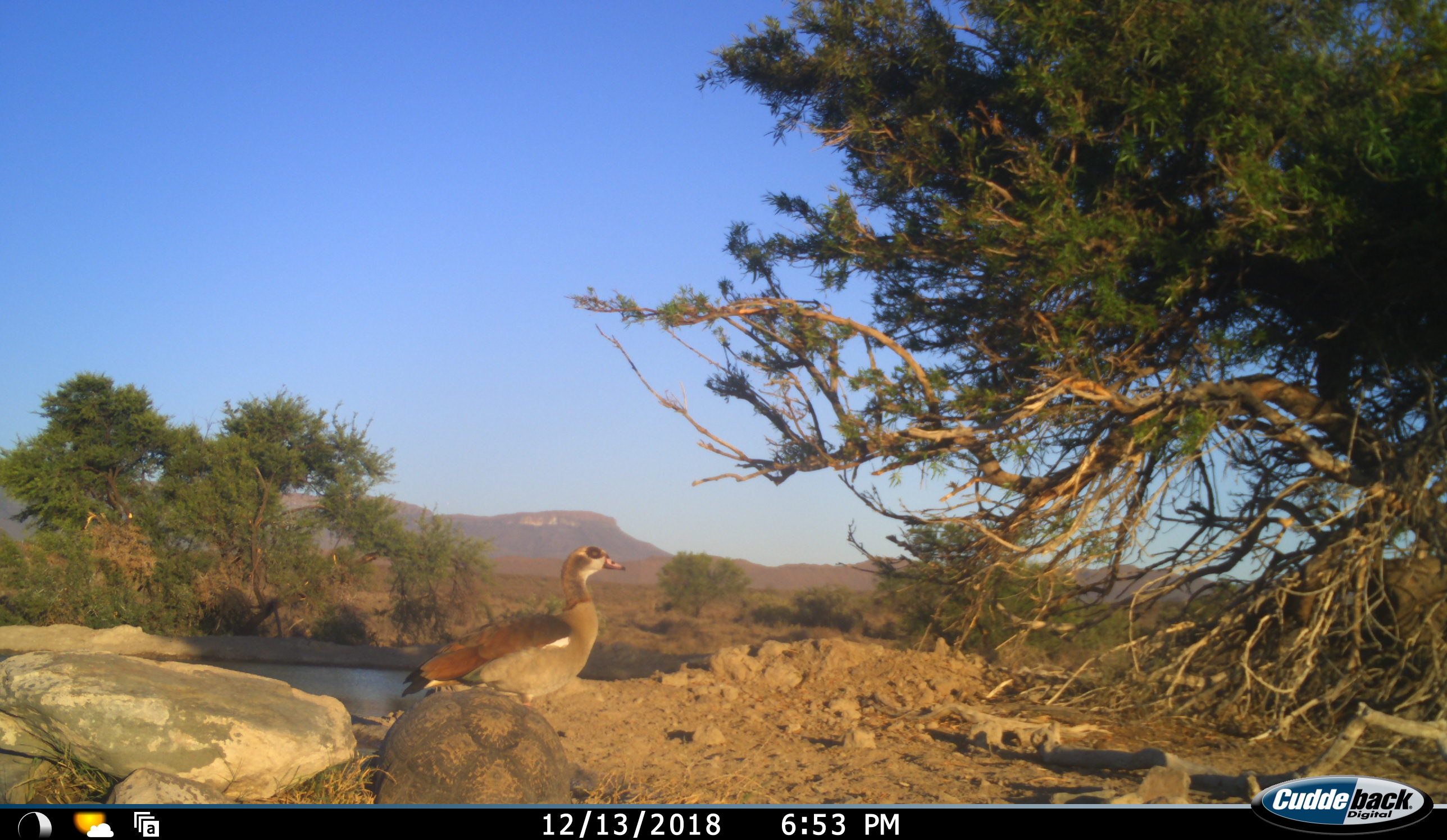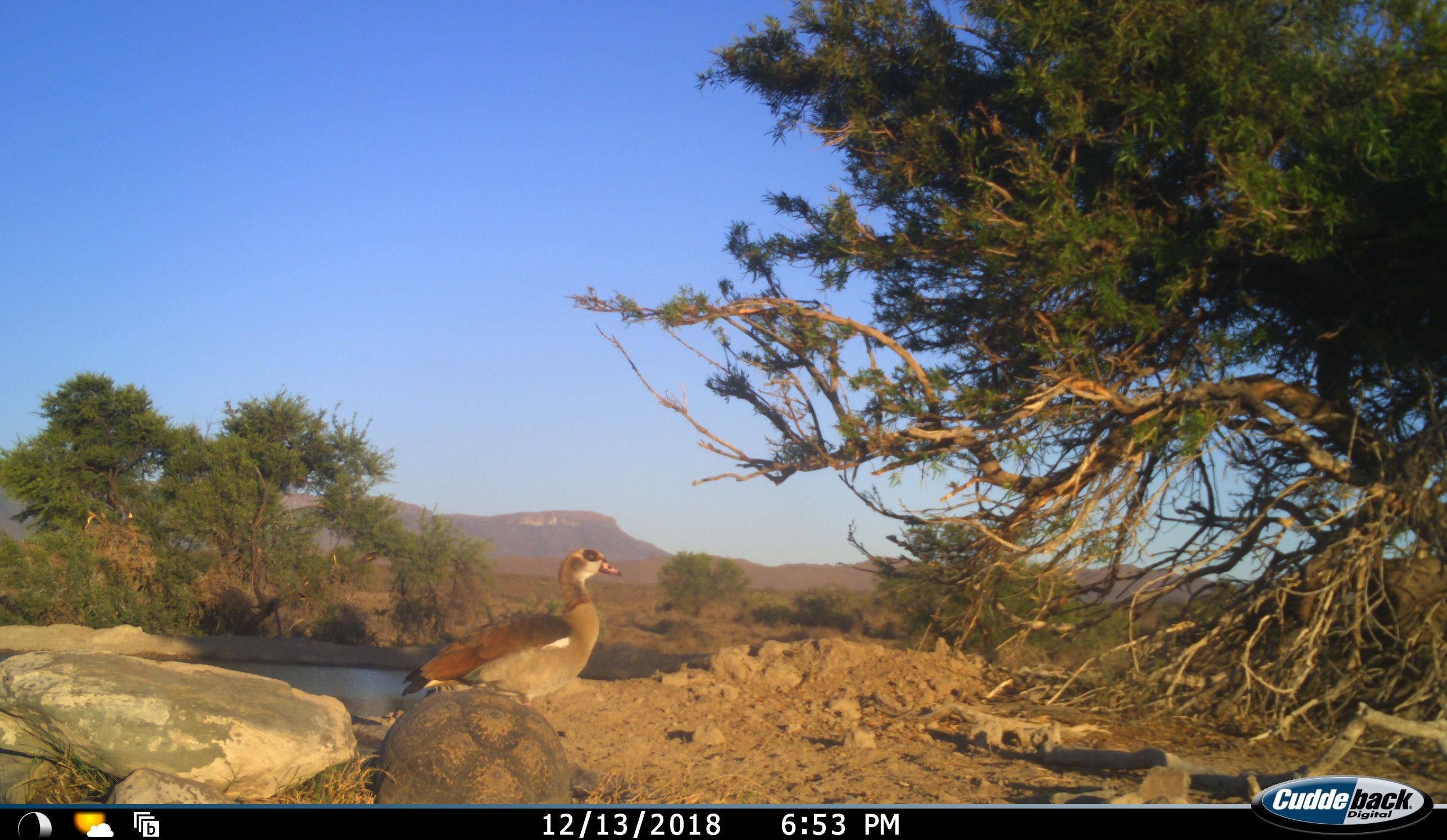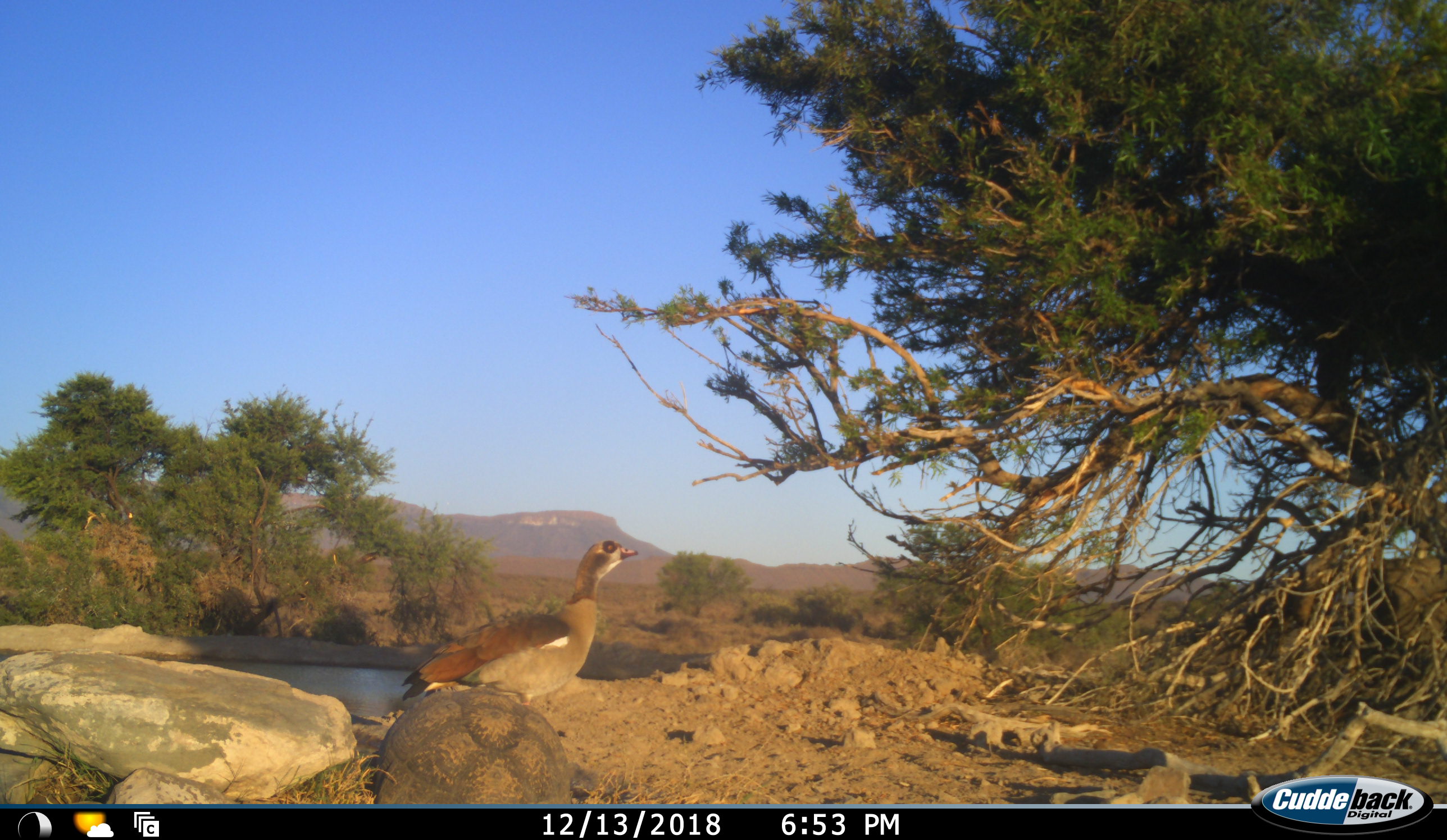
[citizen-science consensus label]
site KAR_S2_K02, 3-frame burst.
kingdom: Animalia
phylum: Chordata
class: Aves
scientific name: Aves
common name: bird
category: birdother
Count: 1.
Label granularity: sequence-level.